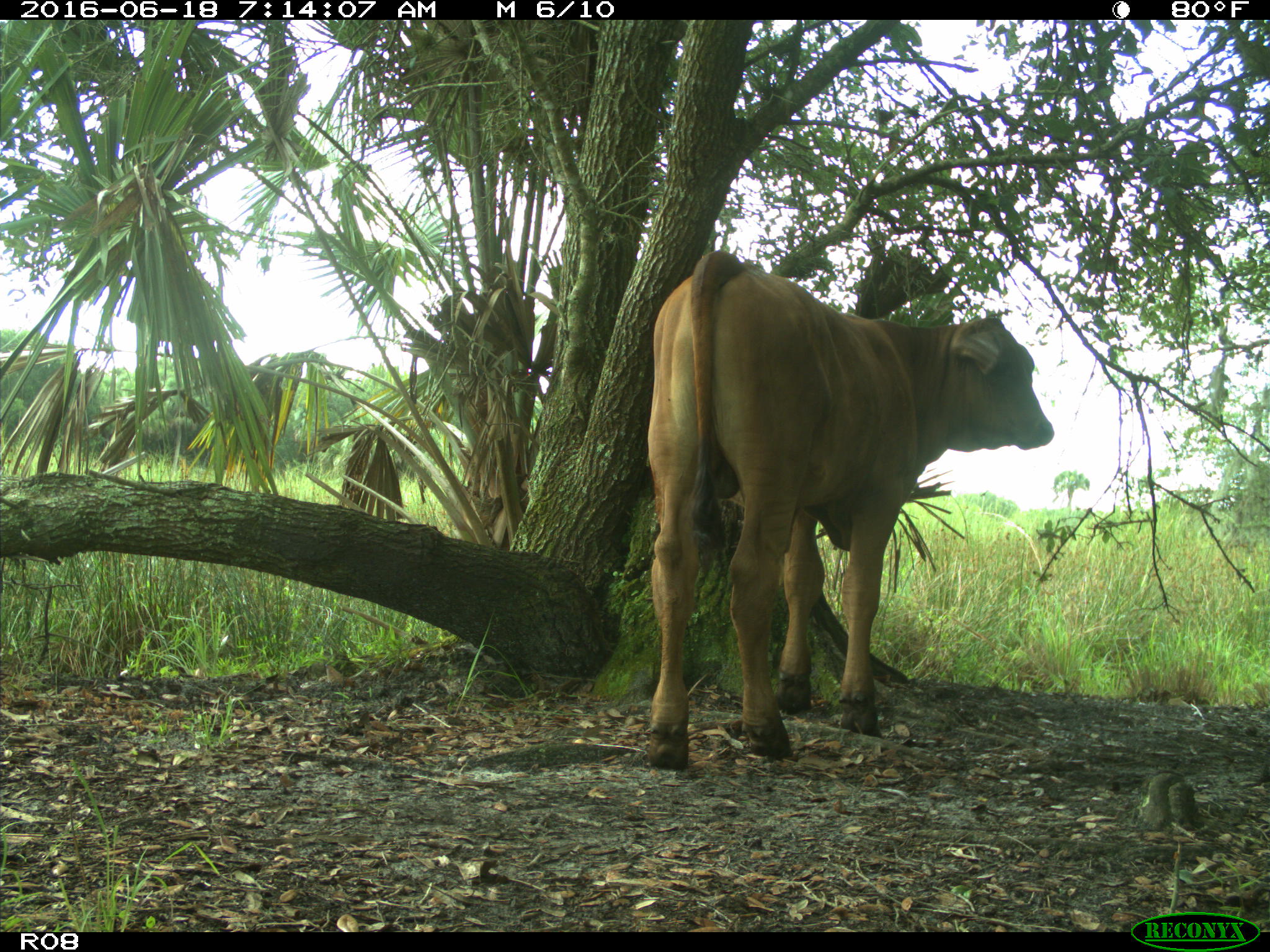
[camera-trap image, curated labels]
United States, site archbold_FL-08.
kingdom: Animalia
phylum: Chordata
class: Mammalia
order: Artiodactyla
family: Bovidae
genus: Bos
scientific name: Bos taurus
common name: domestic cow